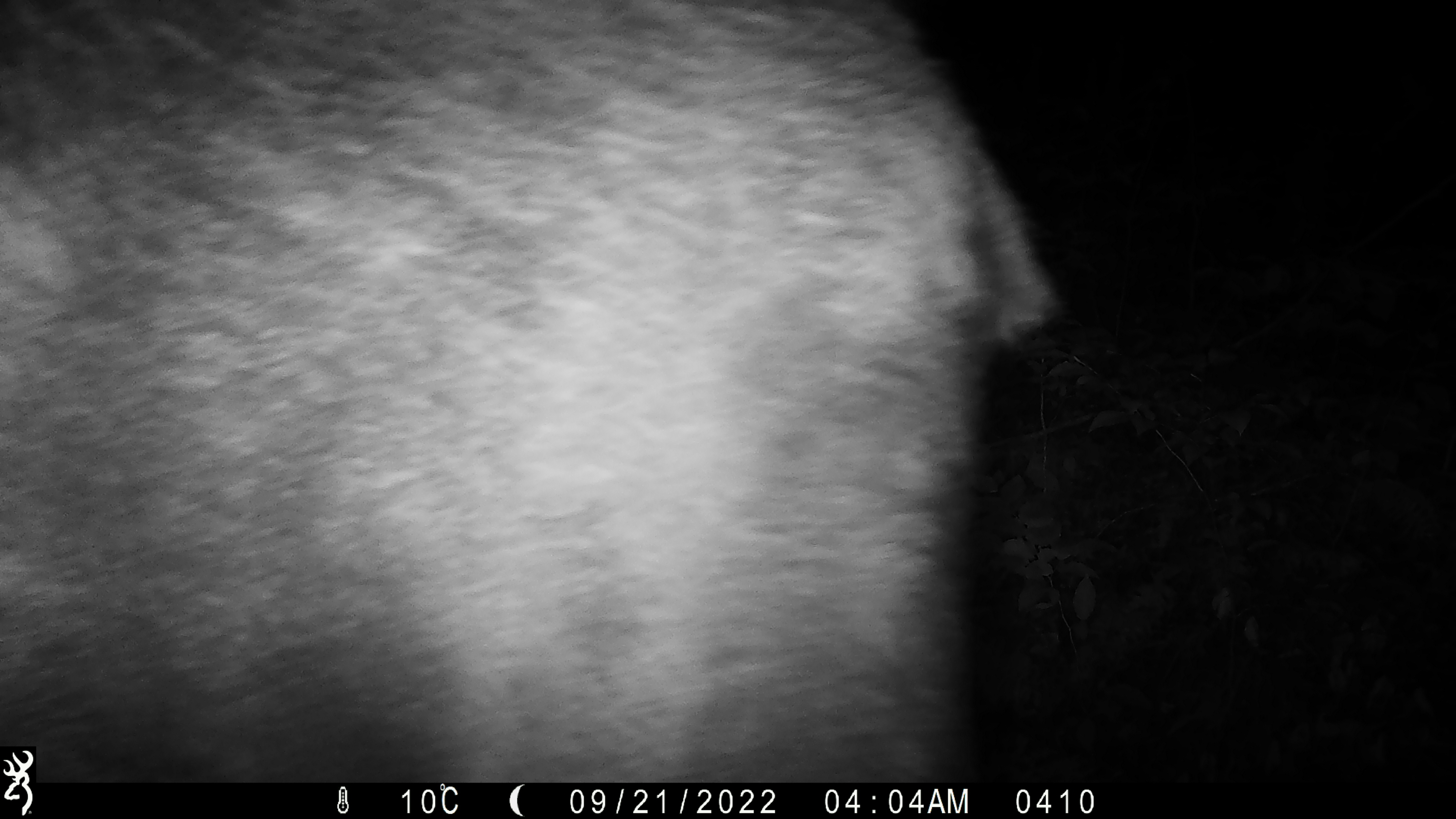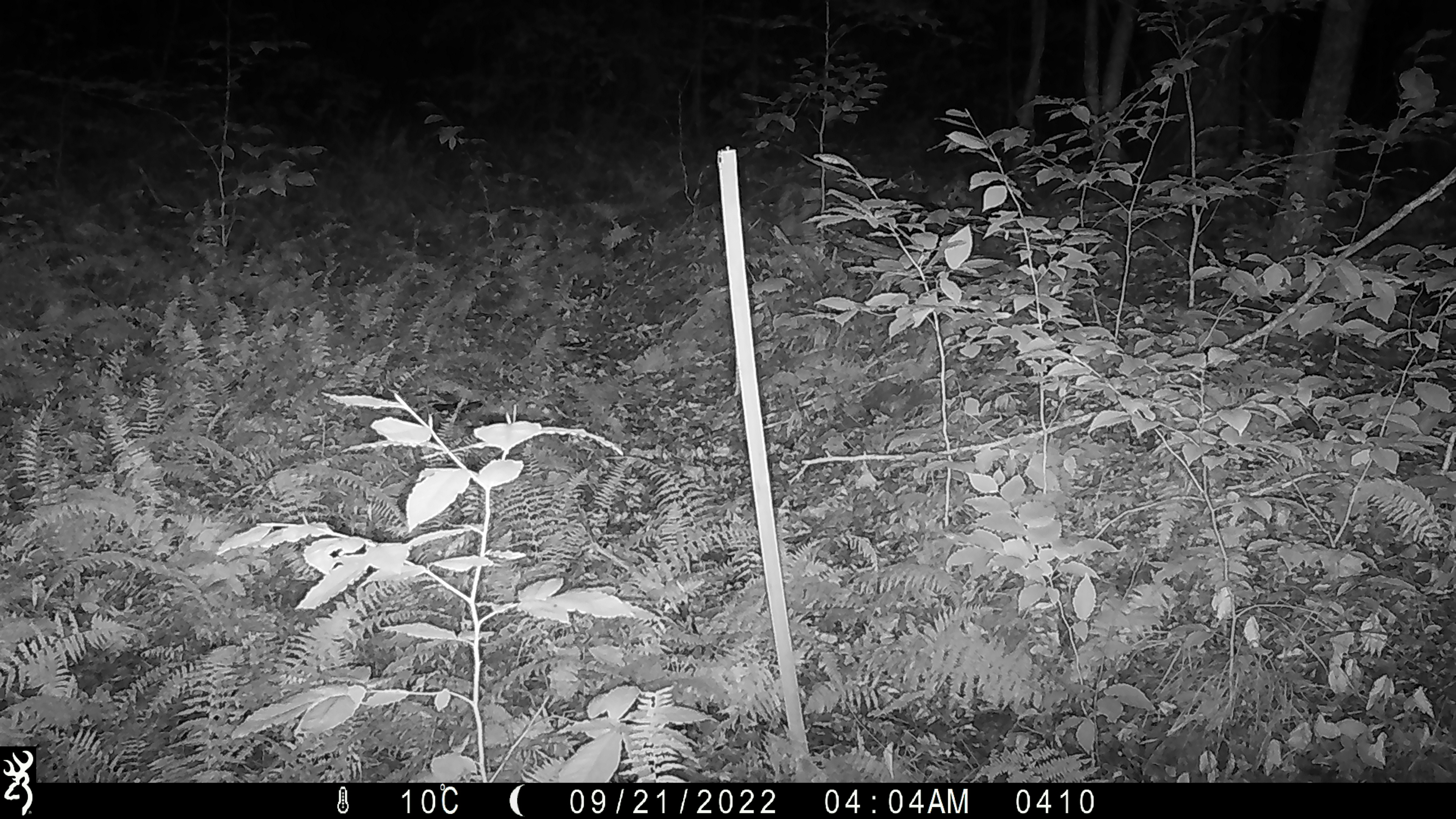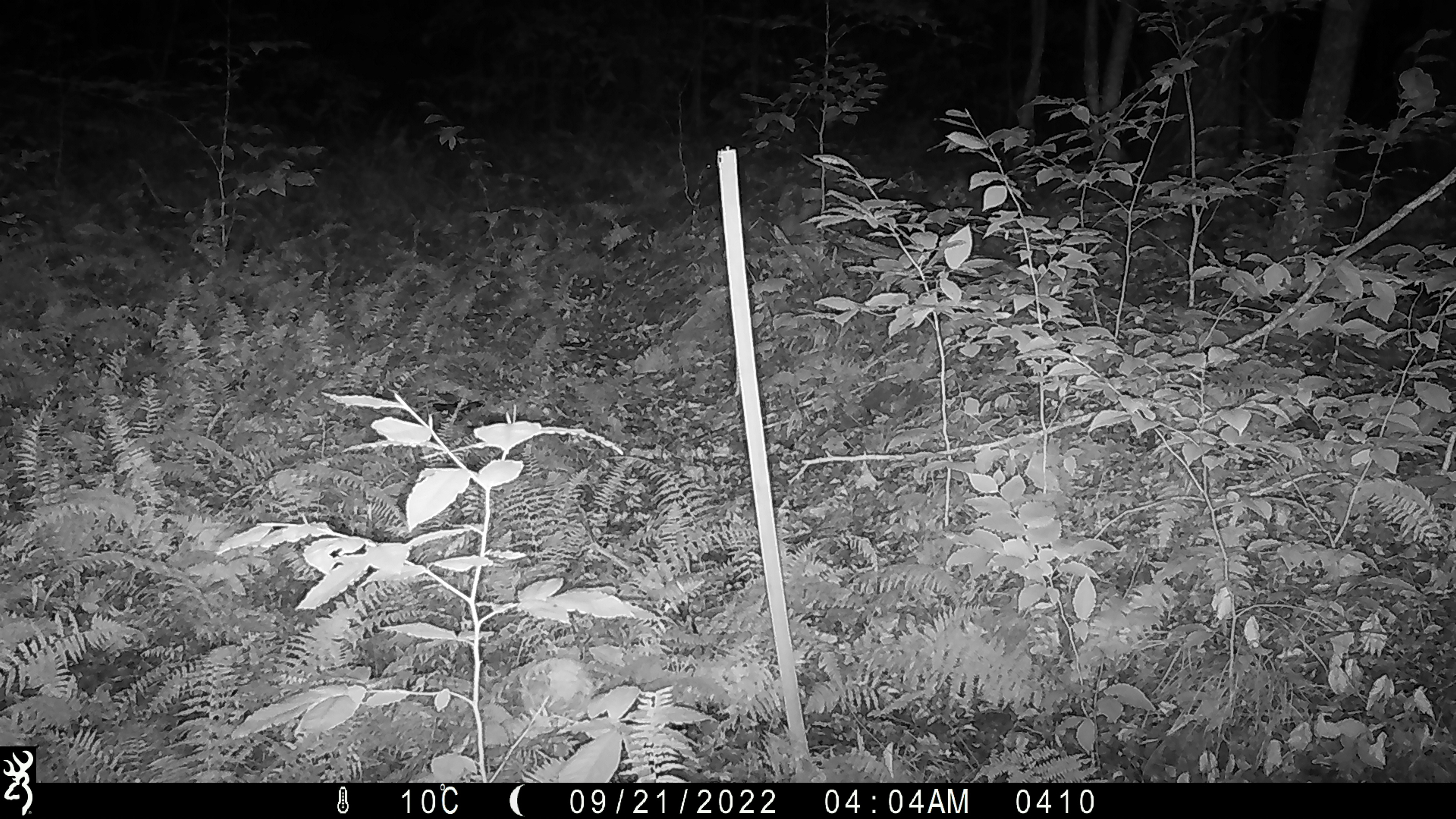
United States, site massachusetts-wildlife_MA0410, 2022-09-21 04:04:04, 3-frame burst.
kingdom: Animalia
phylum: Chordata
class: Mammalia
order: Artiodactyla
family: Cervidae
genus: Alces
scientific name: Alces alces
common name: moose